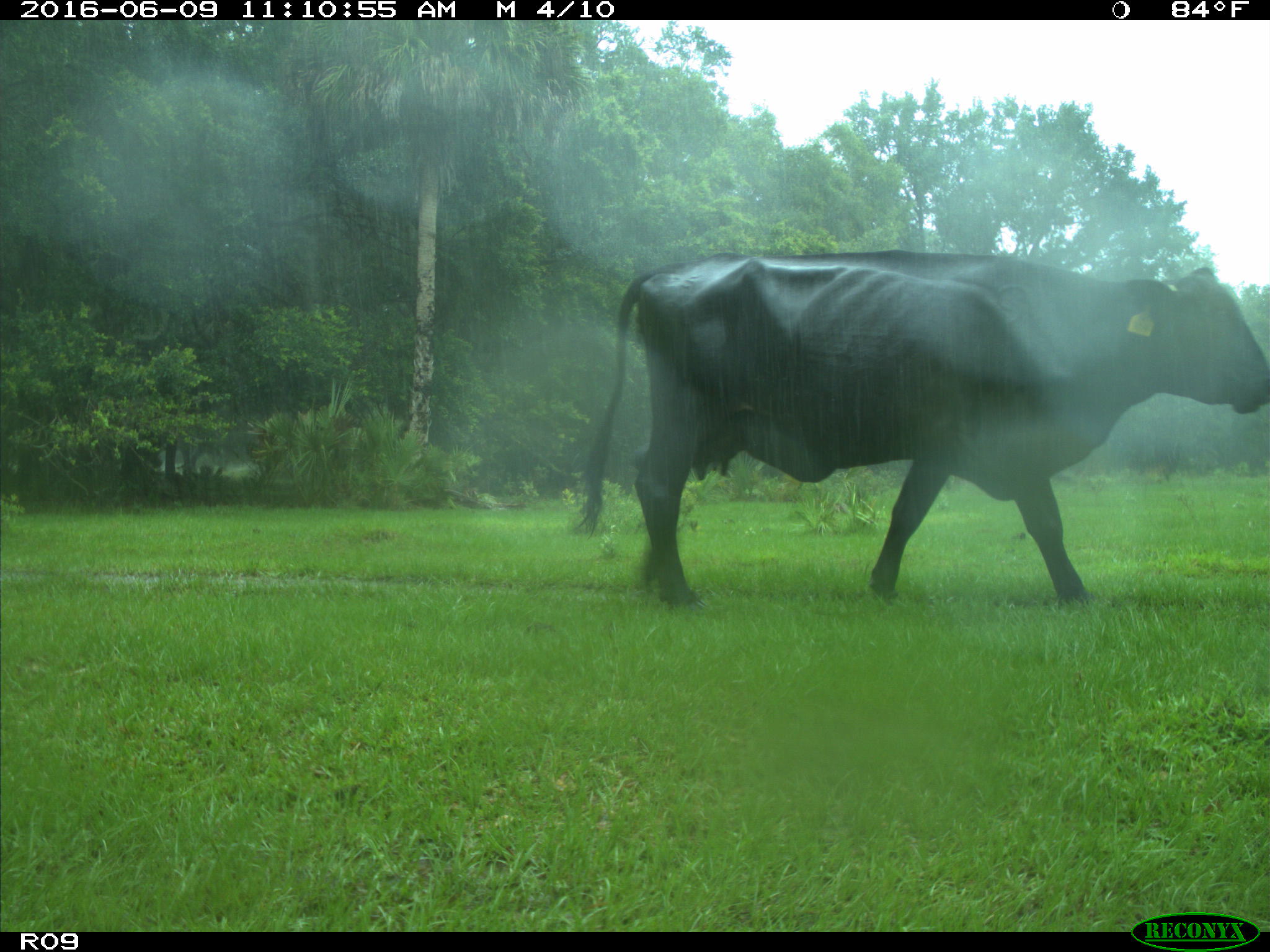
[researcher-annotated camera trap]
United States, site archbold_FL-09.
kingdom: Animalia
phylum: Chordata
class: Mammalia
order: Artiodactyla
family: Bovidae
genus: Bos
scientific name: Bos taurus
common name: domestic cow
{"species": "Bos taurus (domestic cow)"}